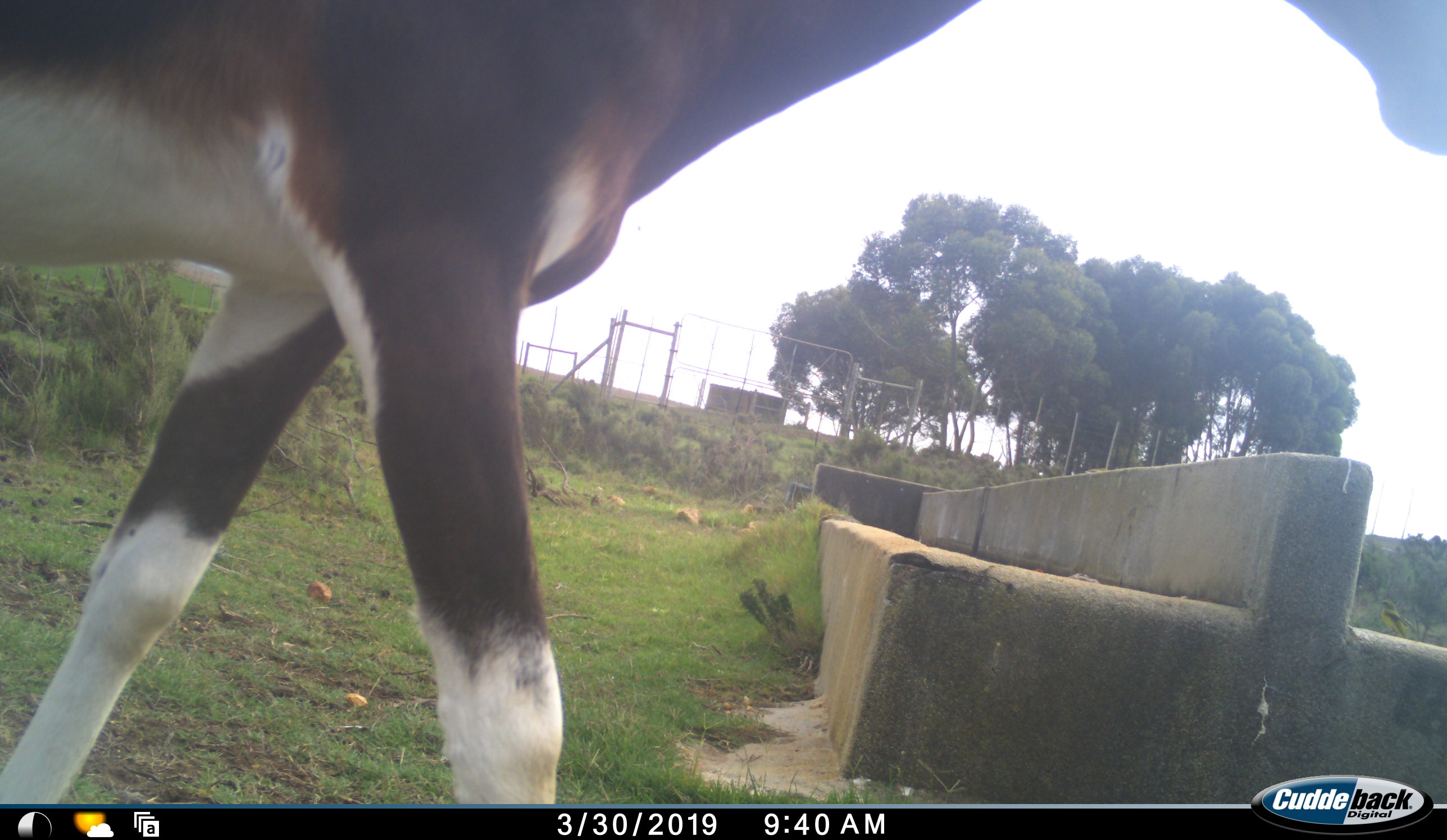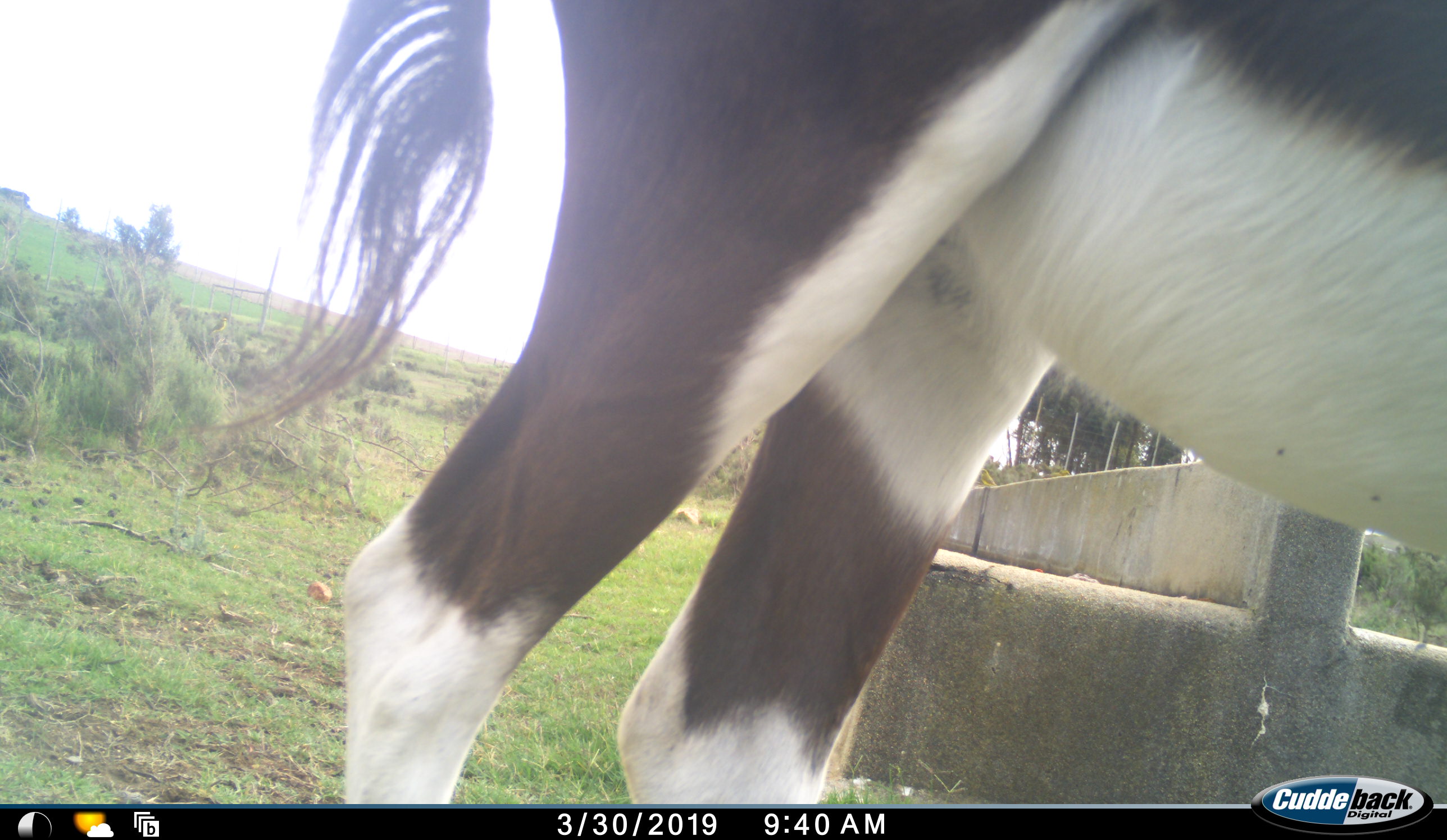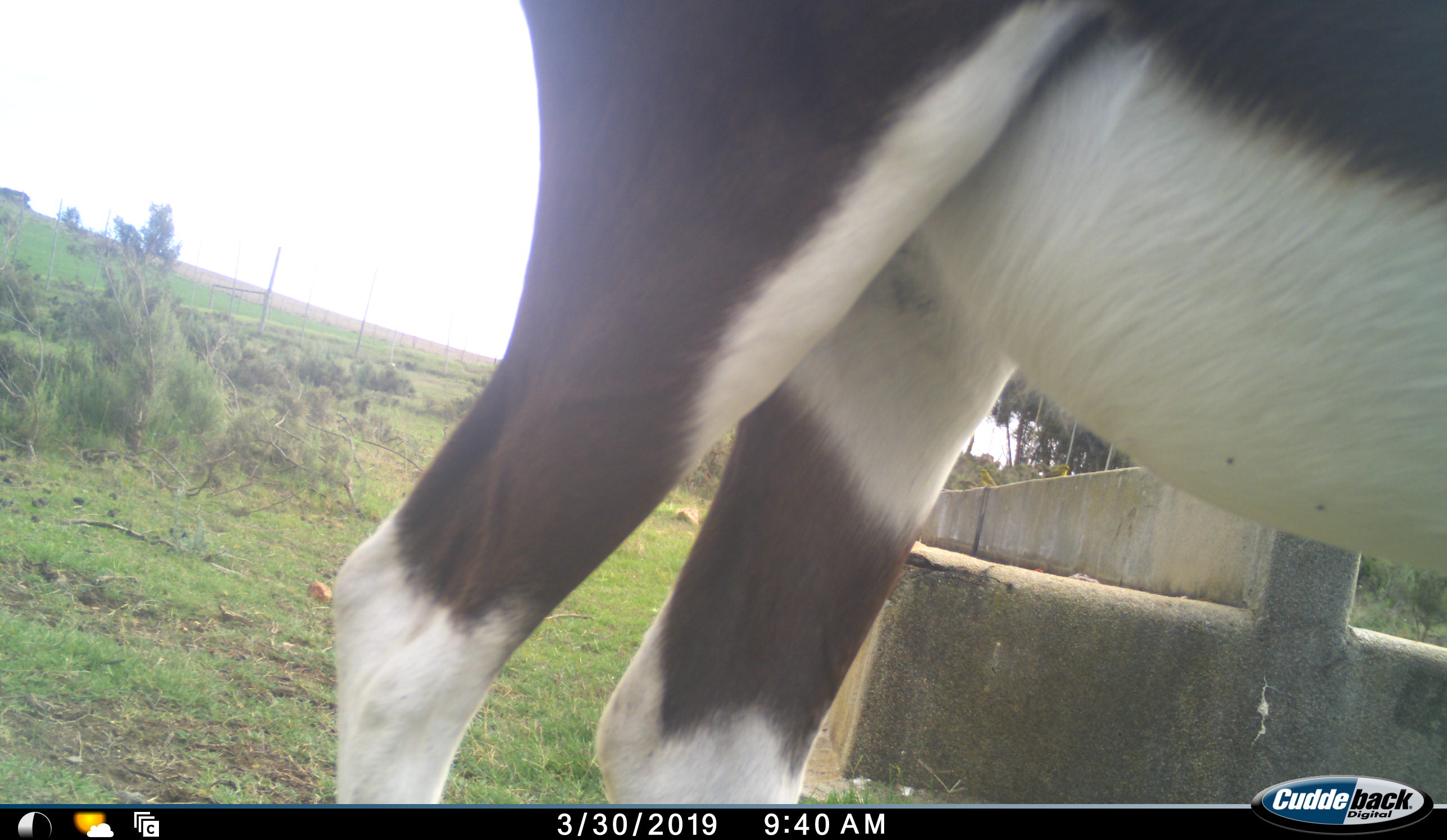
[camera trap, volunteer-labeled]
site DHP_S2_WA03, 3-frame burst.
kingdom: Animalia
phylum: Chordata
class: Mammalia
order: Artiodactyla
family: Bovidae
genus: Damaliscus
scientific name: Damaliscus pygargus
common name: bontebok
Bontebok (Damaliscus pygargus), count 1. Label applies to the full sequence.